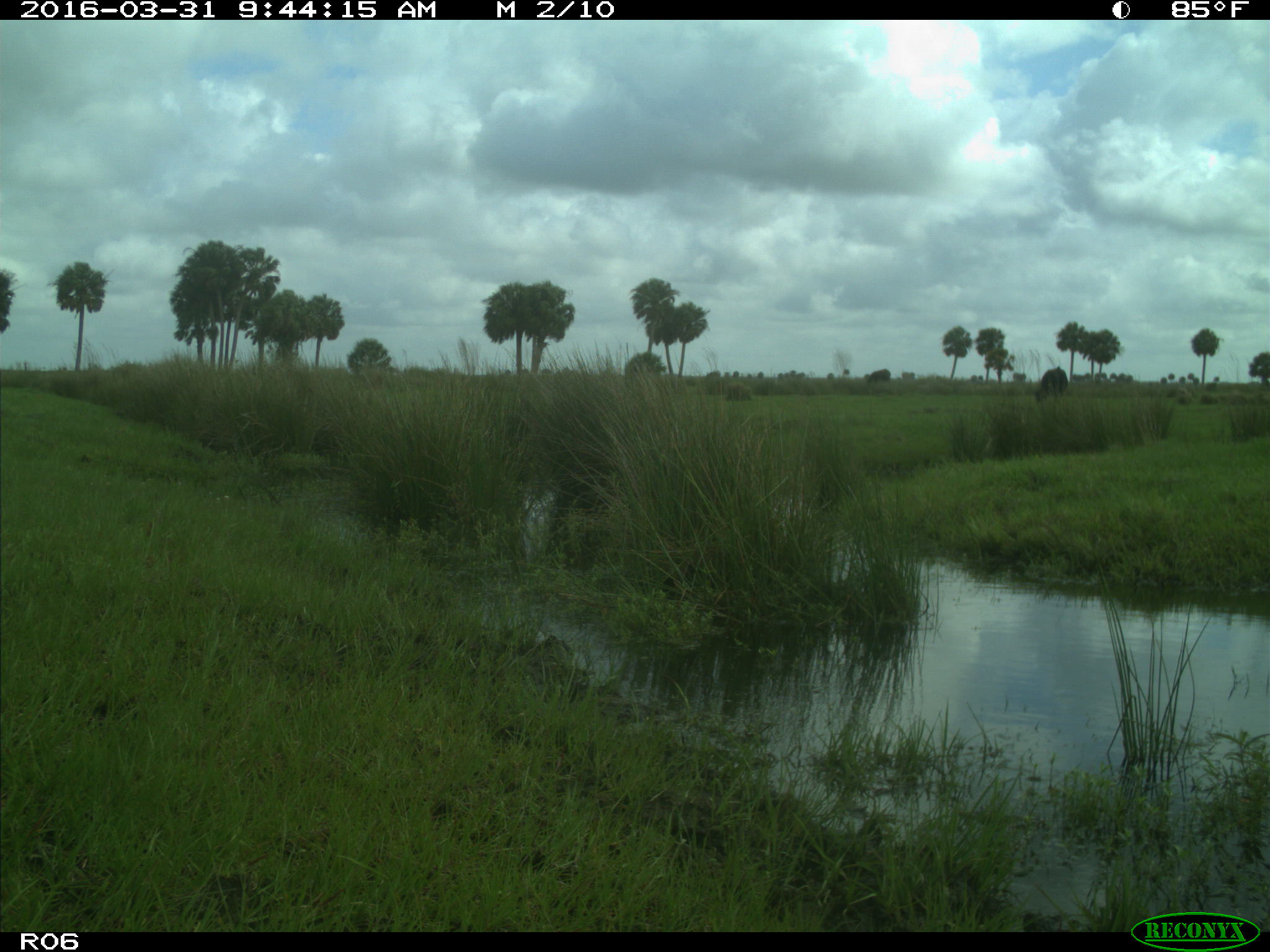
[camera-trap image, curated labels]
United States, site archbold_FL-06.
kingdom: Animalia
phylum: Chordata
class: Mammalia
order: Artiodactyla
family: Bovidae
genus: Bos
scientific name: Bos taurus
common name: domestic cow